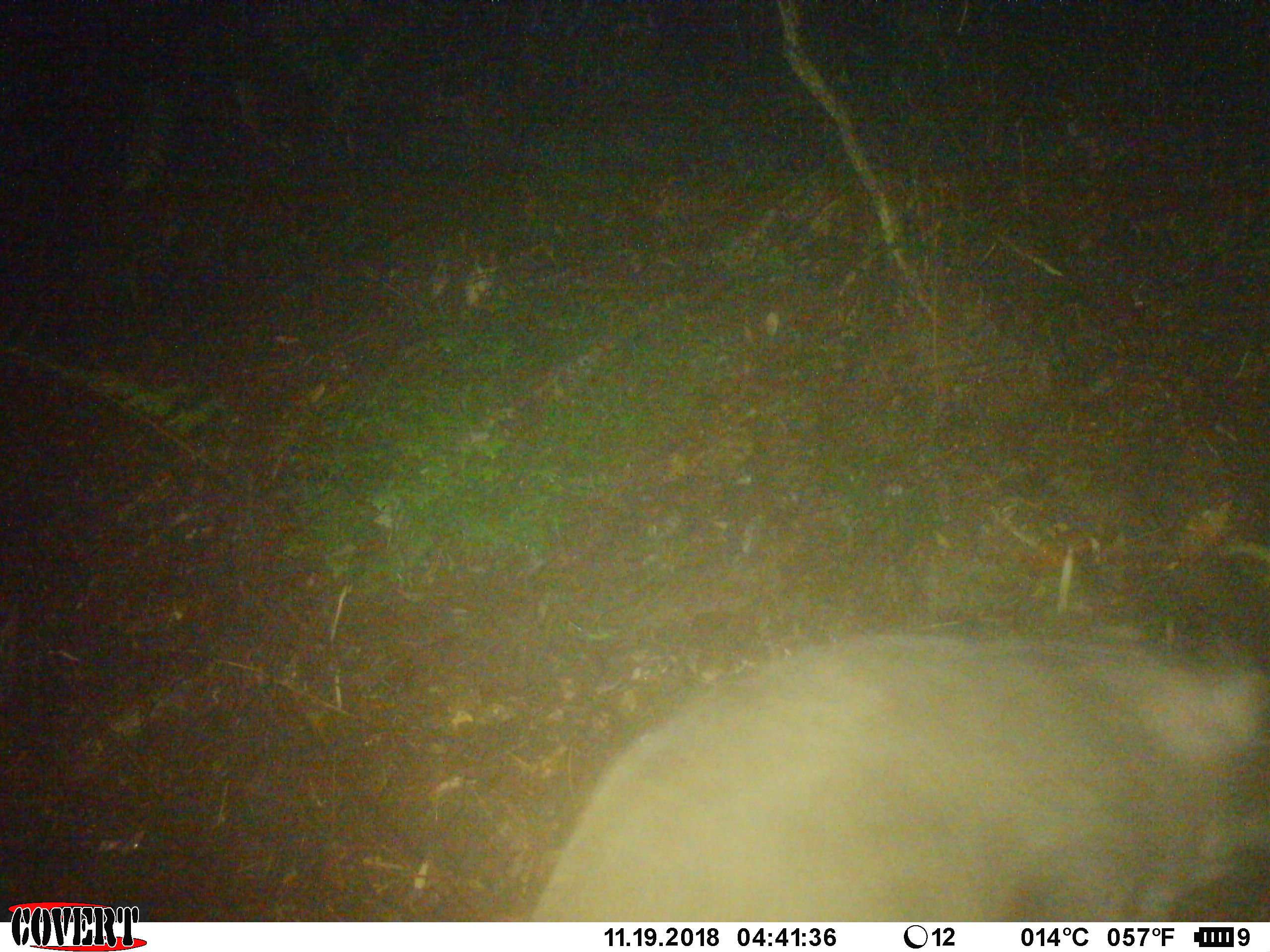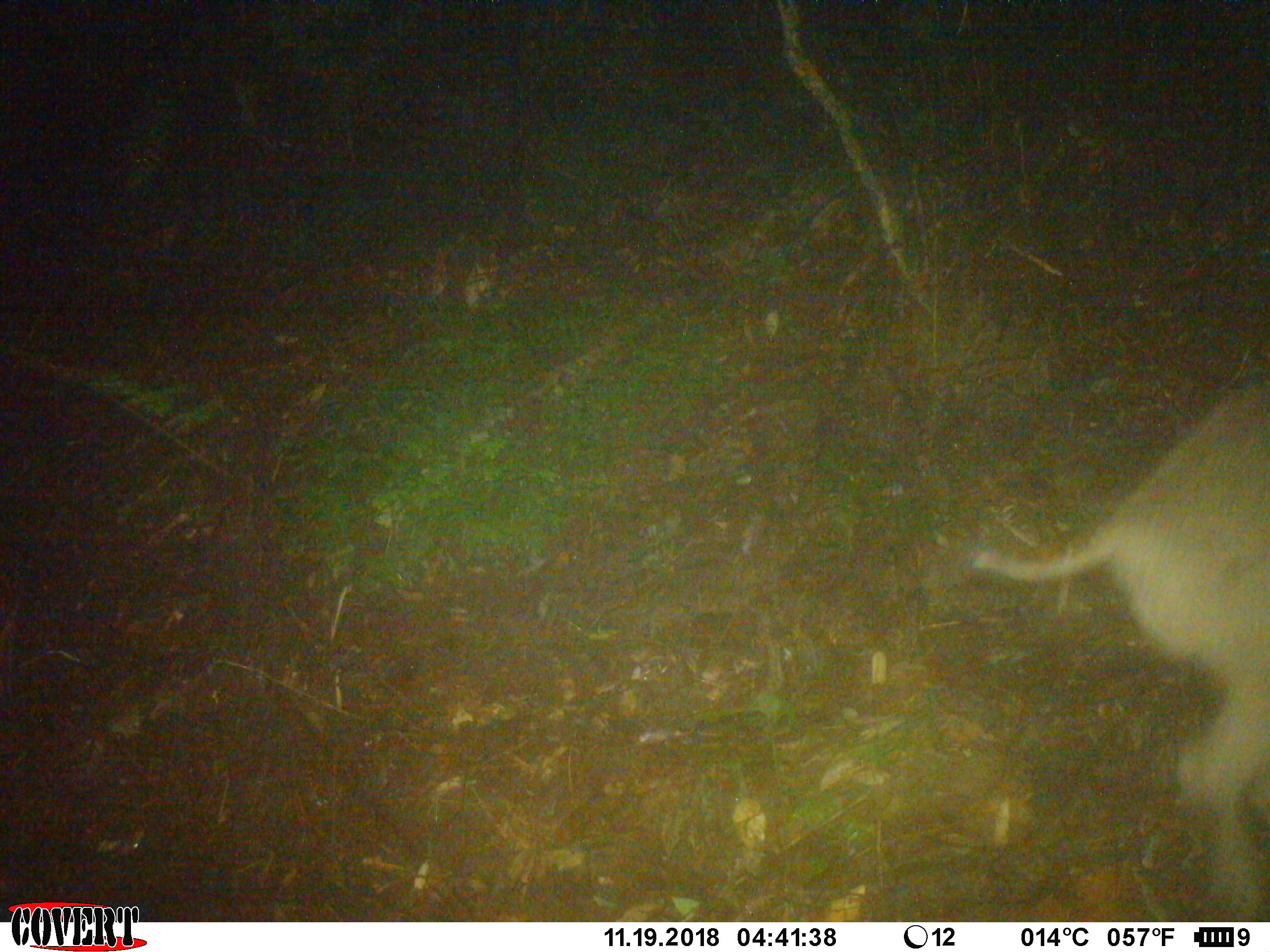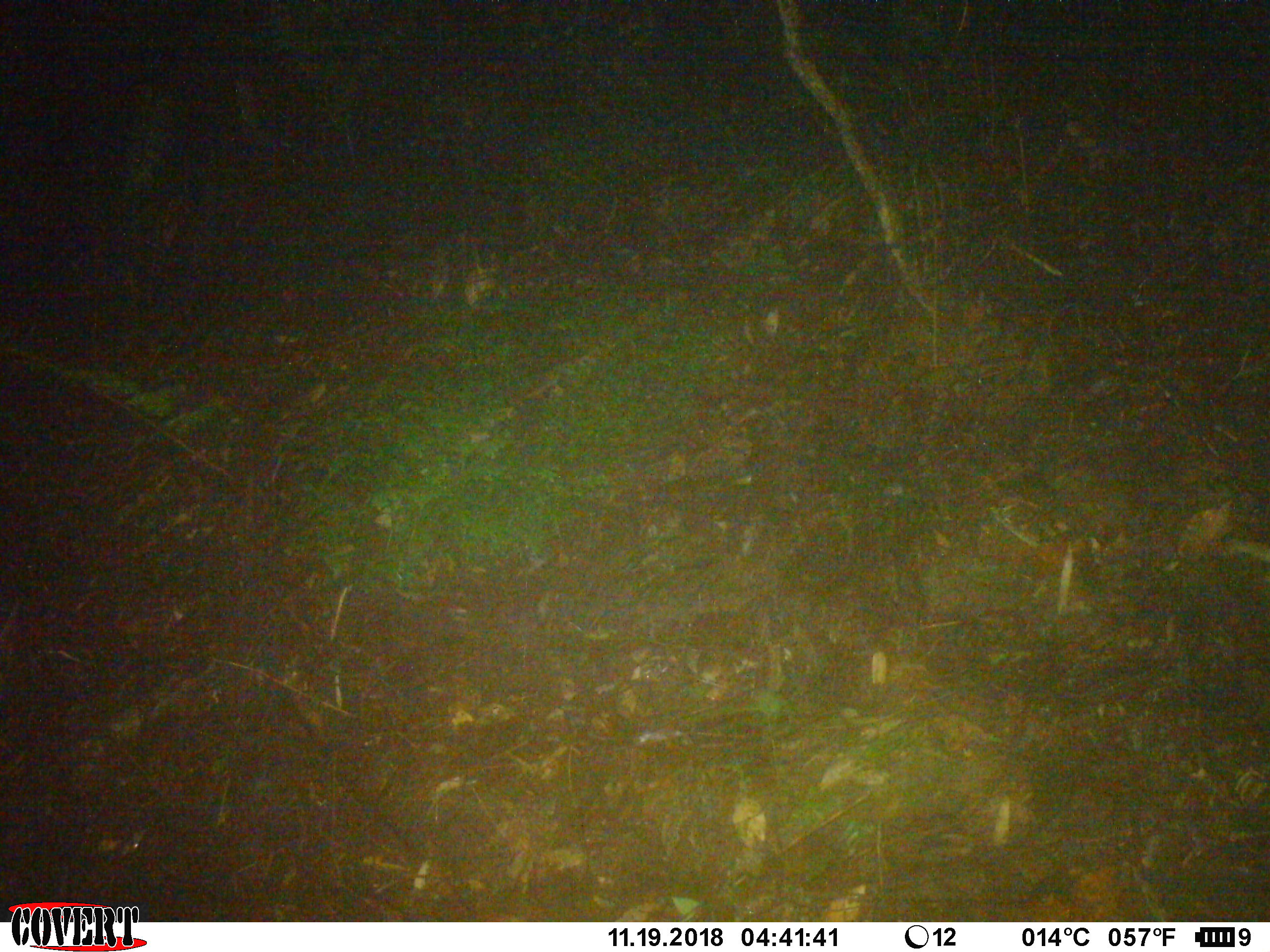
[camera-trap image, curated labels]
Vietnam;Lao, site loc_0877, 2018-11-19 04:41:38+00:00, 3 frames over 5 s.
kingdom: Animalia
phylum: Chordata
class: Mammalia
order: Artiodactyla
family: Suidae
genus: Sus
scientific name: Sus scrofa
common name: eurasian wild pig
Eurasian wild pig (Sus scrofa). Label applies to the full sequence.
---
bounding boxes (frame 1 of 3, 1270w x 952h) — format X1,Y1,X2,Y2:
eurasian wild pig: 531,625,1270,922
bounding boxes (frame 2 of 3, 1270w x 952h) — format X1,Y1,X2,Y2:
eurasian wild pig: 975,384,1270,922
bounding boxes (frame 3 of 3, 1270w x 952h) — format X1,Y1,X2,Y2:
eurasian wild pig: 1225,540,1270,562